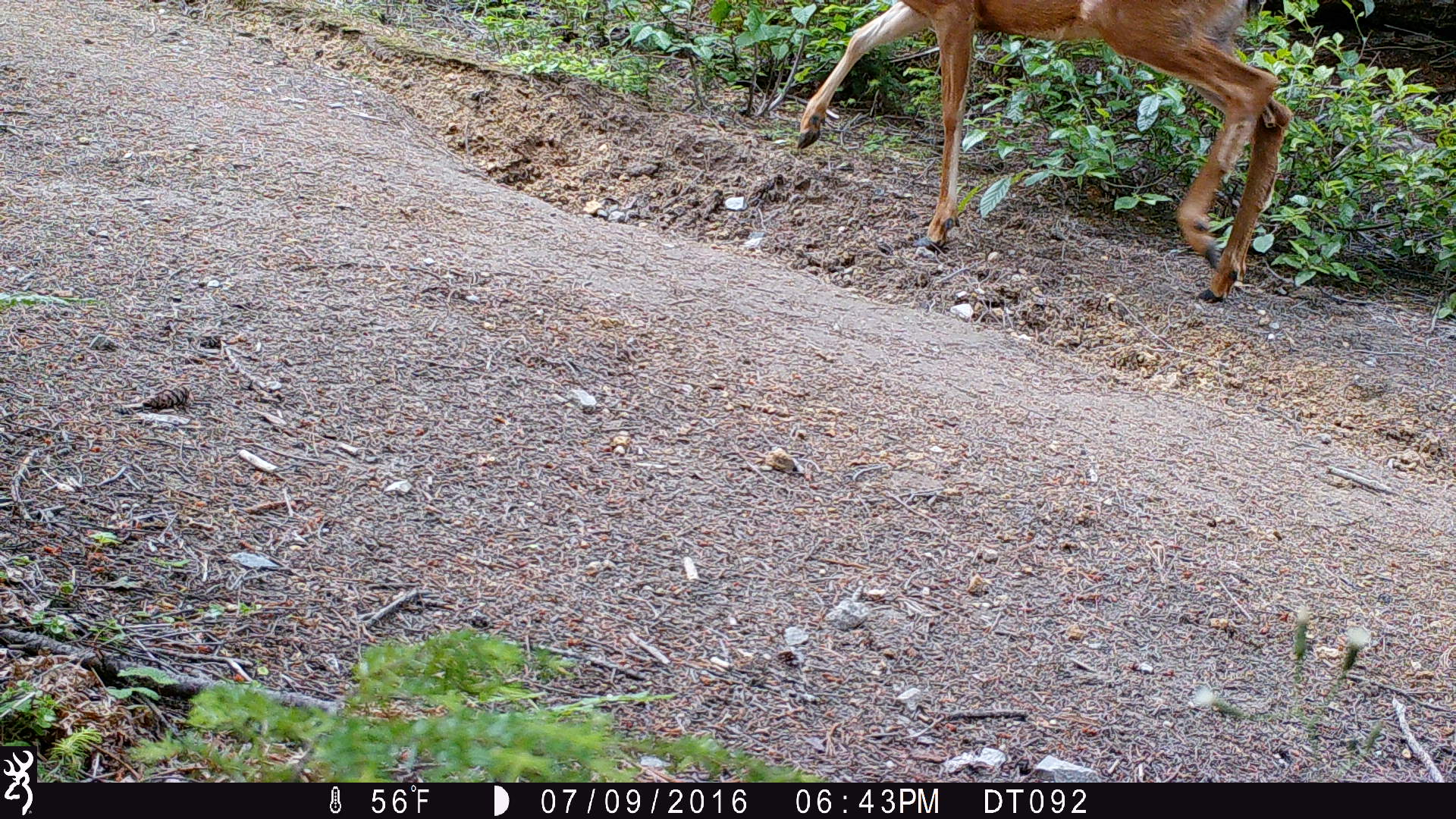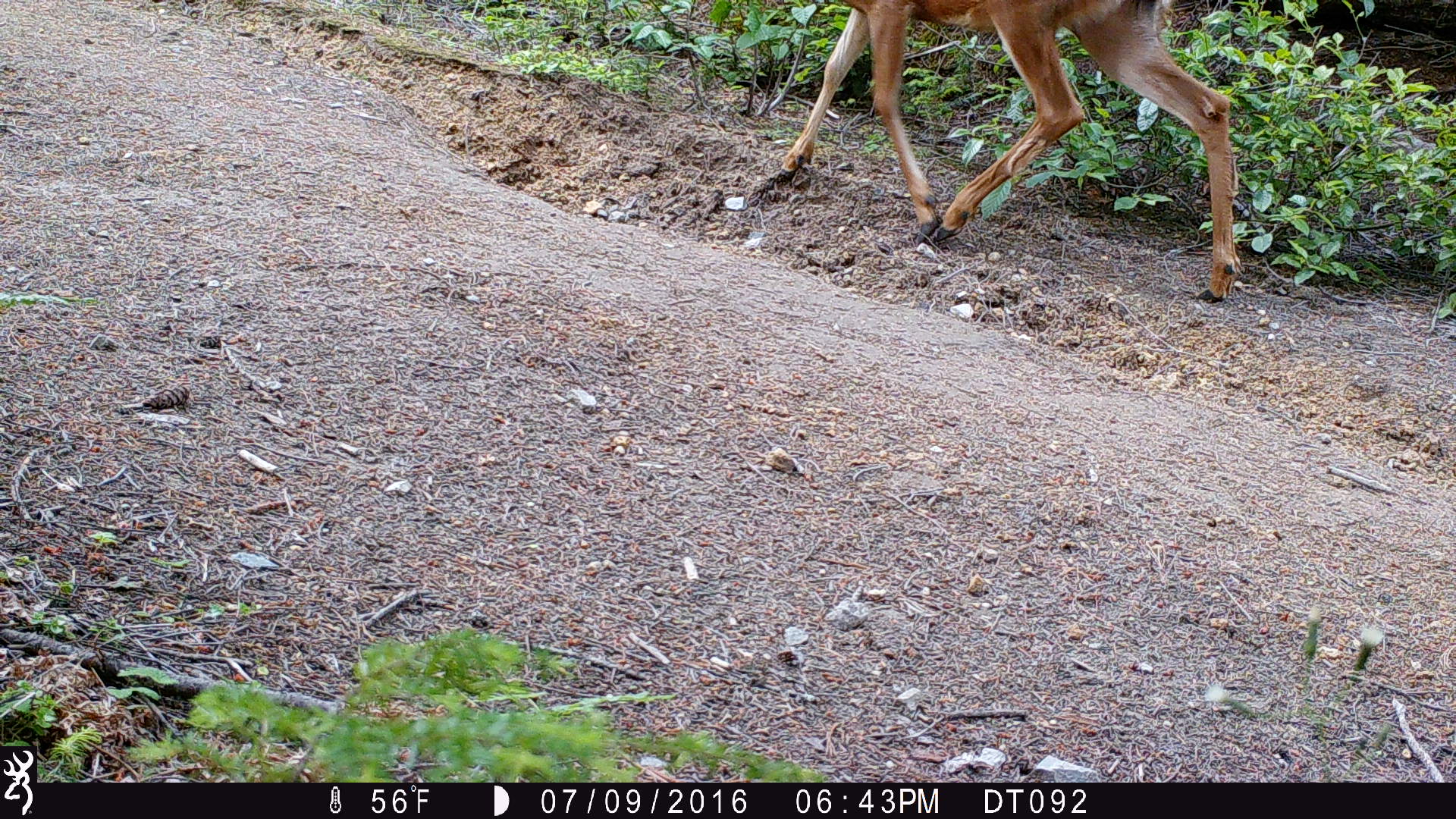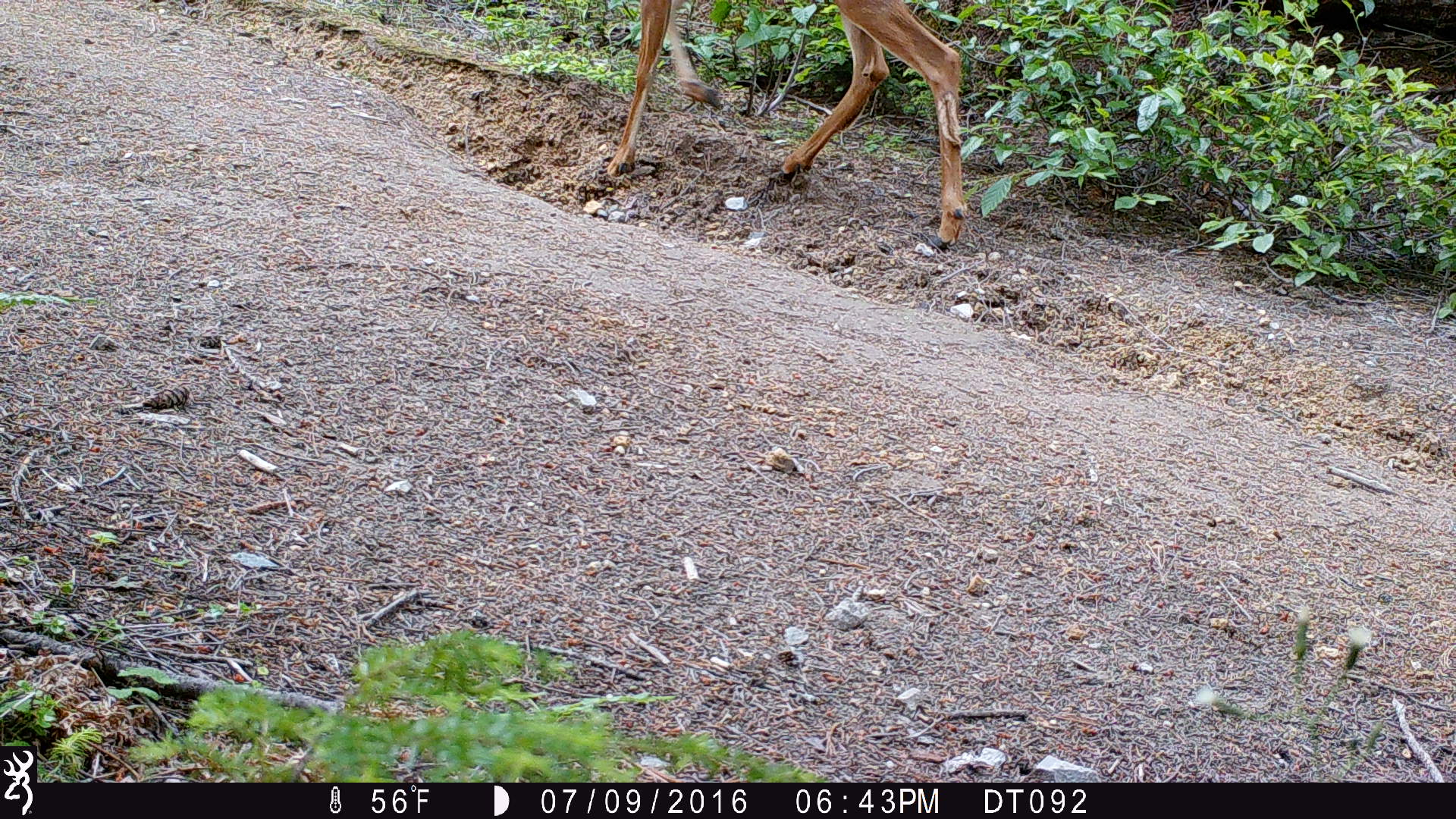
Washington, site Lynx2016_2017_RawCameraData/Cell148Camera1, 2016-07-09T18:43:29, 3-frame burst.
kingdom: Animalia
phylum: Chordata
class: Mammalia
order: Artiodactyla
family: Cervidae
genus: Odocoileus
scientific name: Odocoileus hemionus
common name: mule deer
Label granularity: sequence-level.